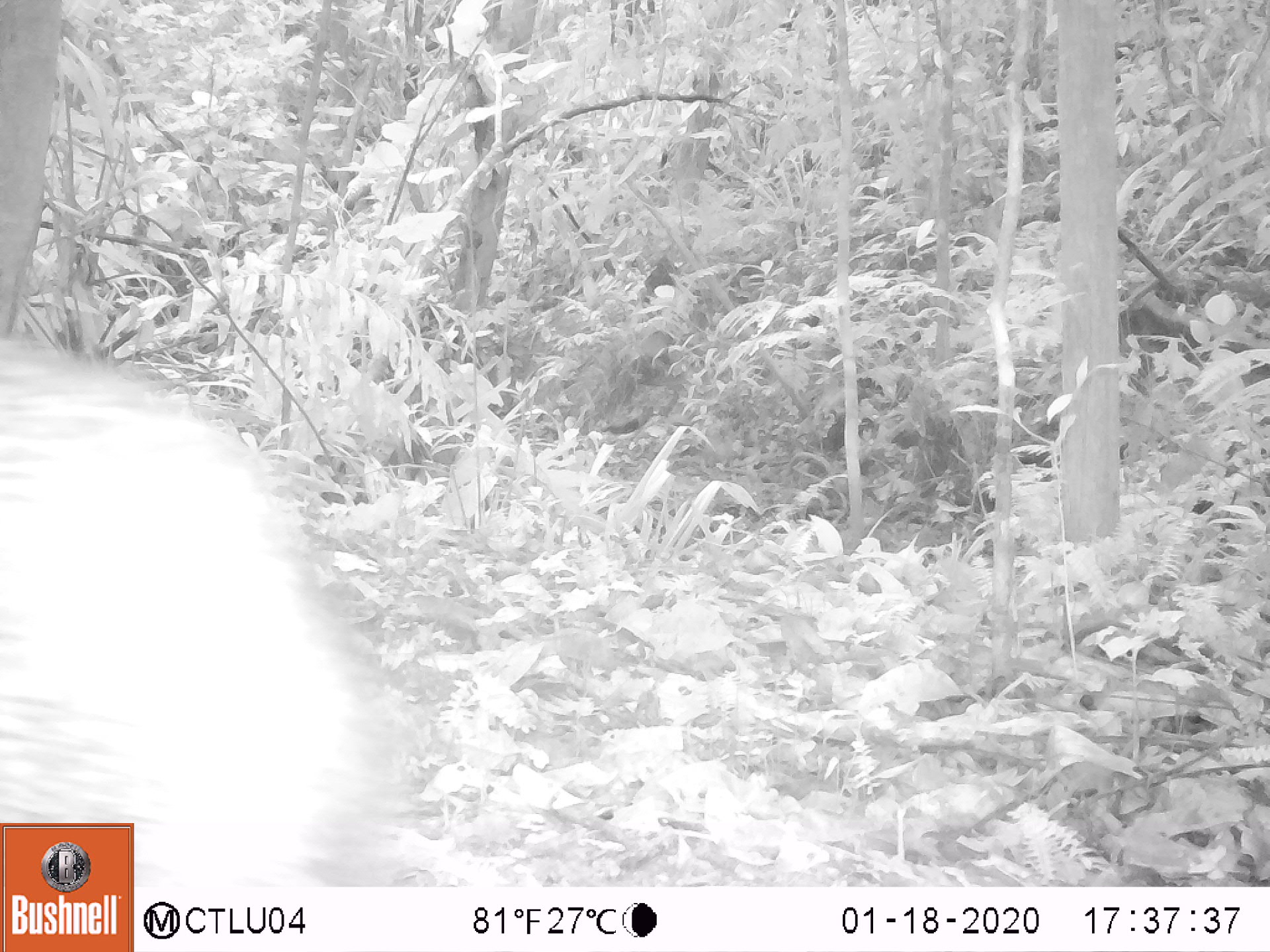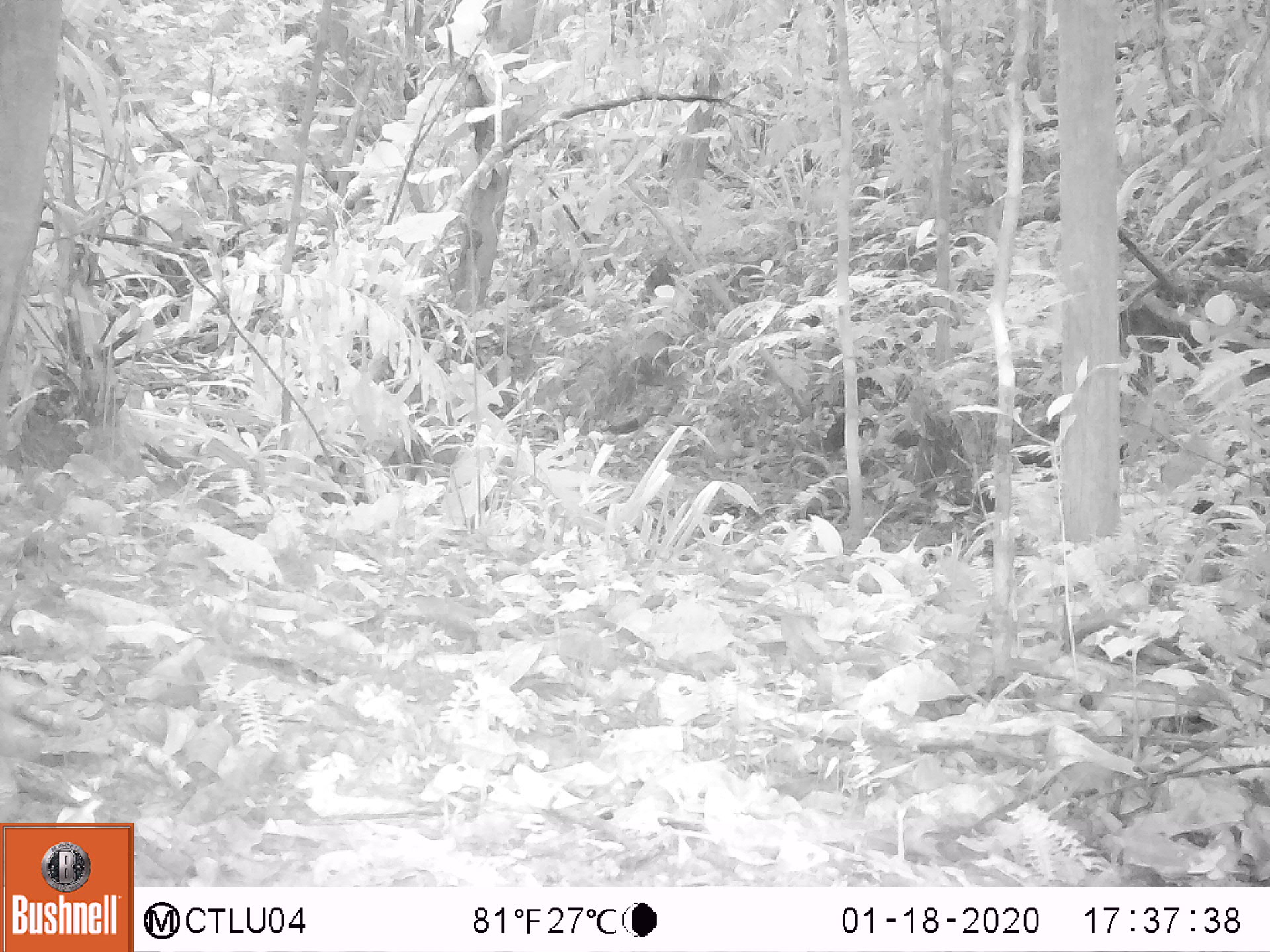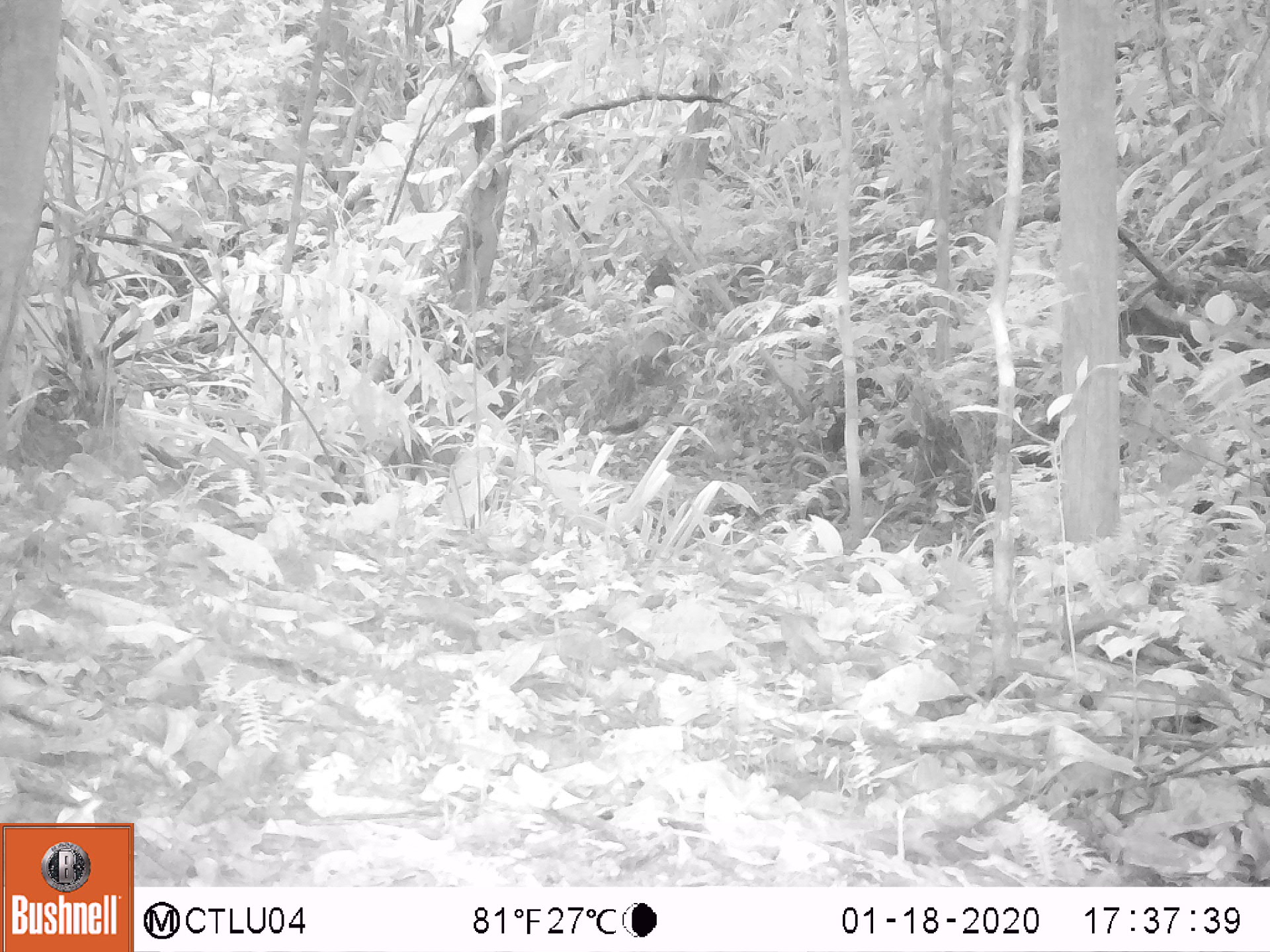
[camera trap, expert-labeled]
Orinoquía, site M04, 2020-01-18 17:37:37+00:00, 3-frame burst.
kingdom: Animalia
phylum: Chordata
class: Mammalia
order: Artiodactyla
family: Tayassuidae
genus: Pecari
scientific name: Pecari tajacu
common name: collared peccary